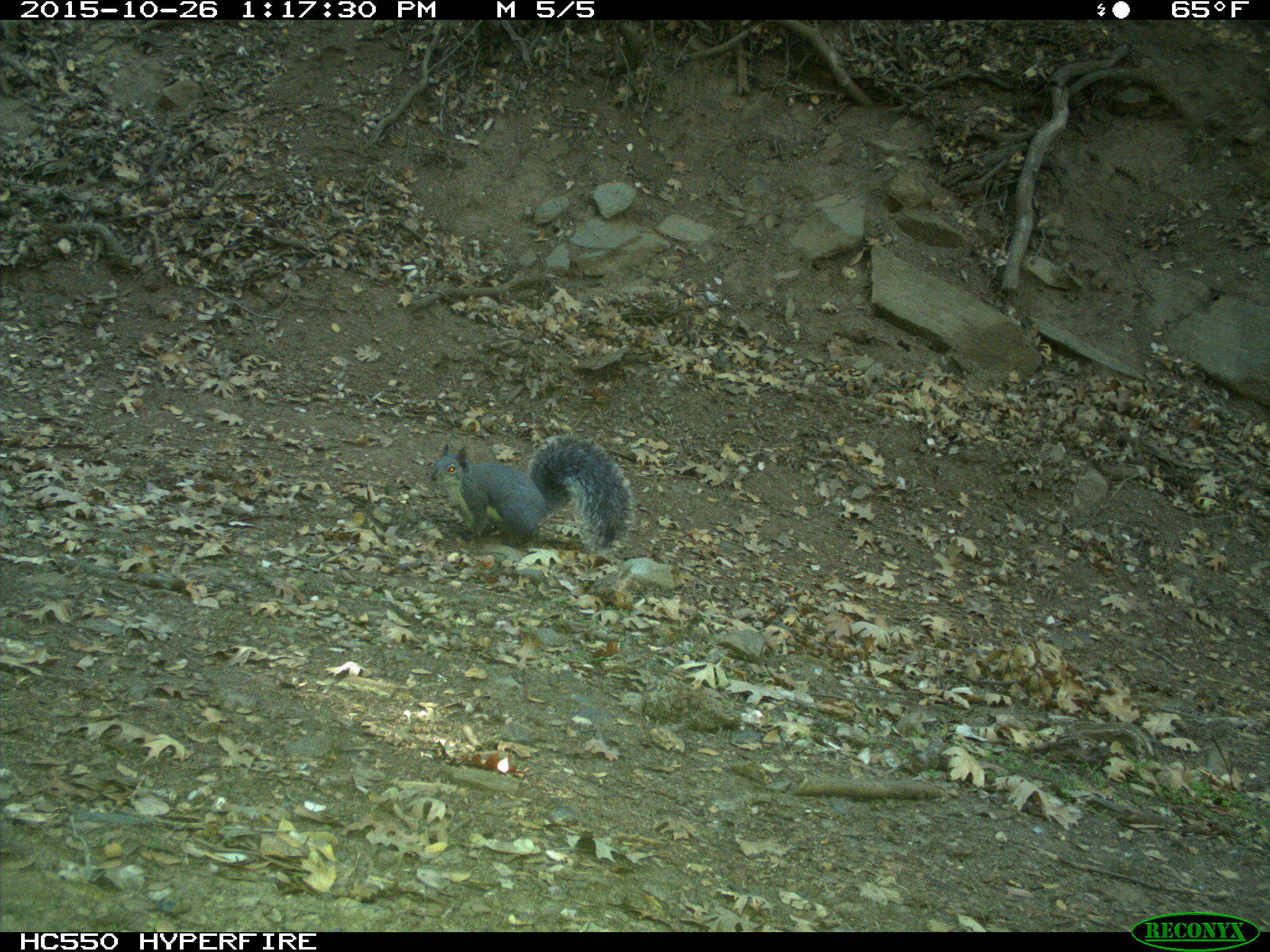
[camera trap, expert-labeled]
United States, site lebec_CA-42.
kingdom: Animalia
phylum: Chordata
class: Mammalia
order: Rodentia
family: Sciuridae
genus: Sciurus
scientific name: Sciurus carolinensis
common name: eastern gray squirrel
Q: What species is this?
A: Sciurus carolinensis (eastern gray squirrel).